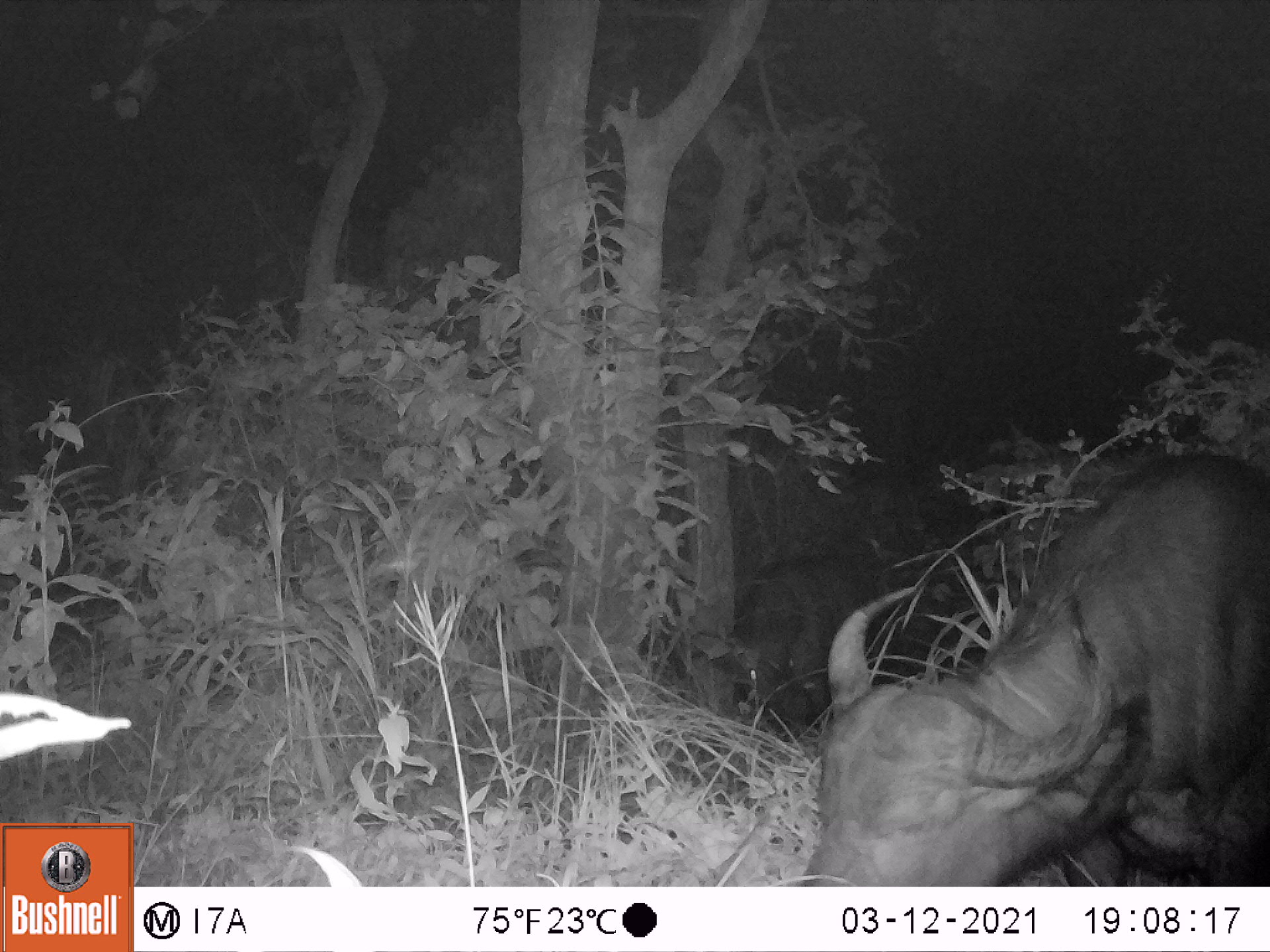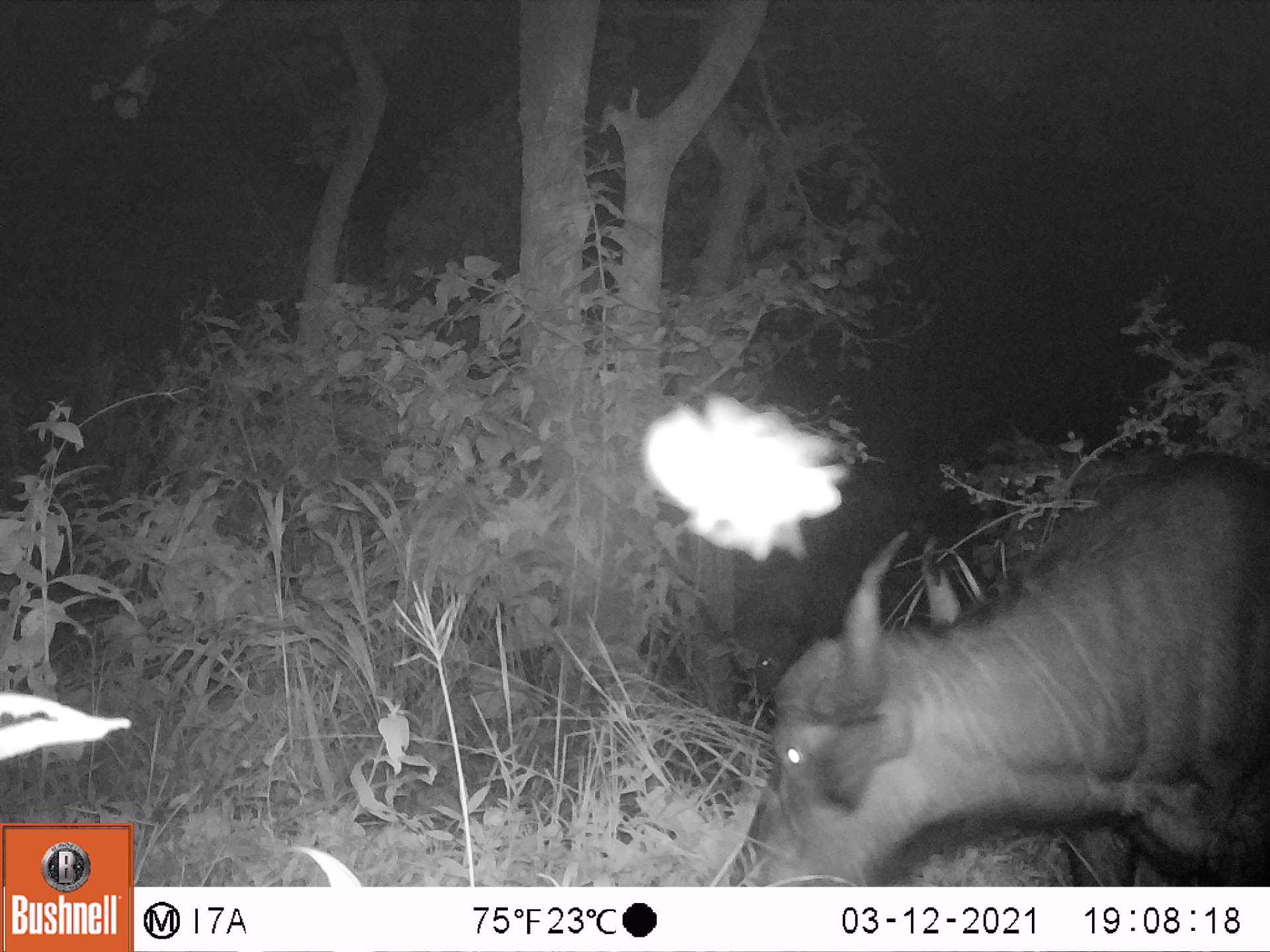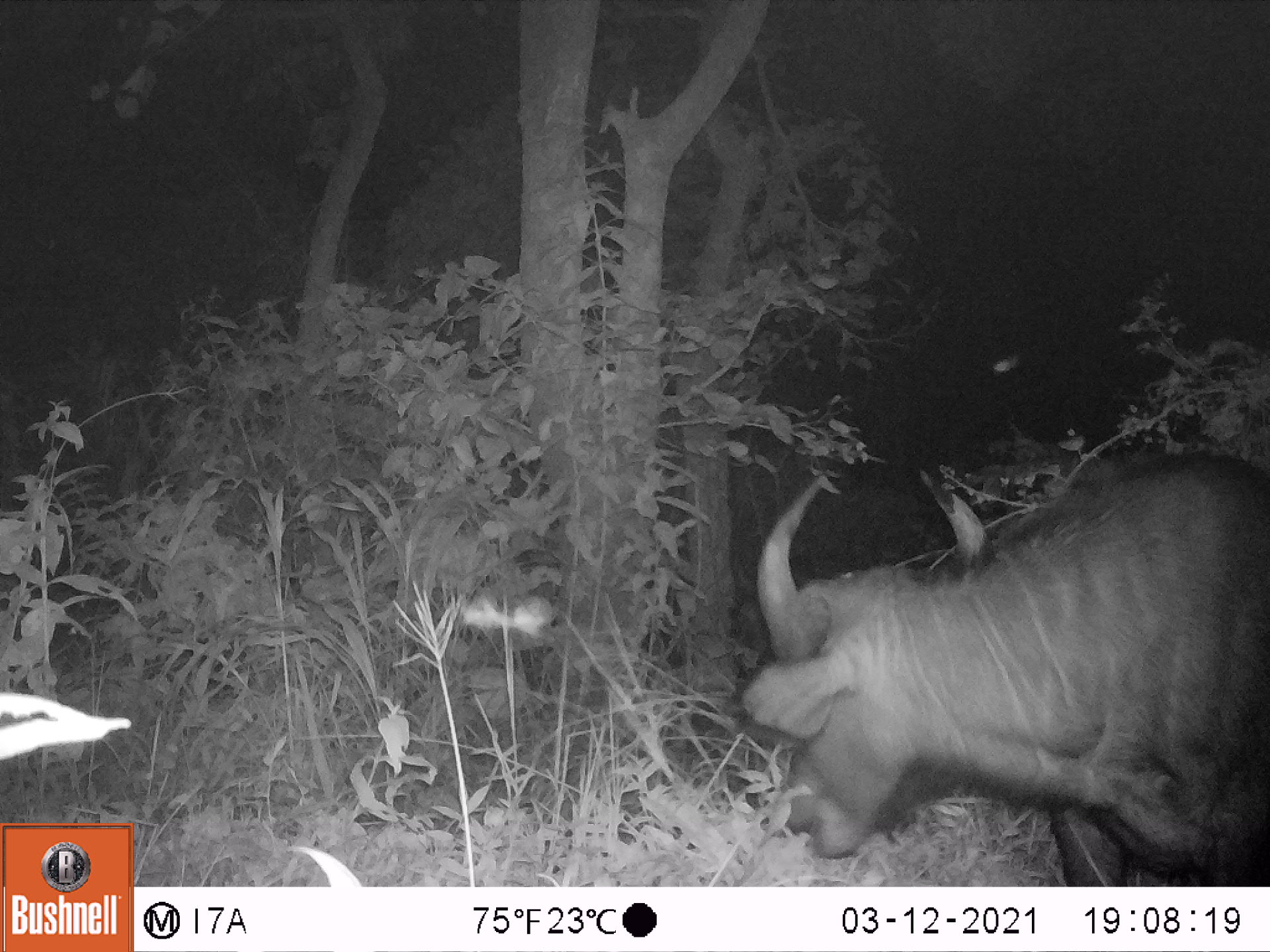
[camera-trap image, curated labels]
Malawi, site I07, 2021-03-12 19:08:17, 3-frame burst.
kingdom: Animalia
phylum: Chordata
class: Mammalia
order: Artiodactyla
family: Bovidae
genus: Syncerus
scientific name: Syncerus caffer caffer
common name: cape buffalo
Cape buffalo (Syncerus caffer caffer), count 2.